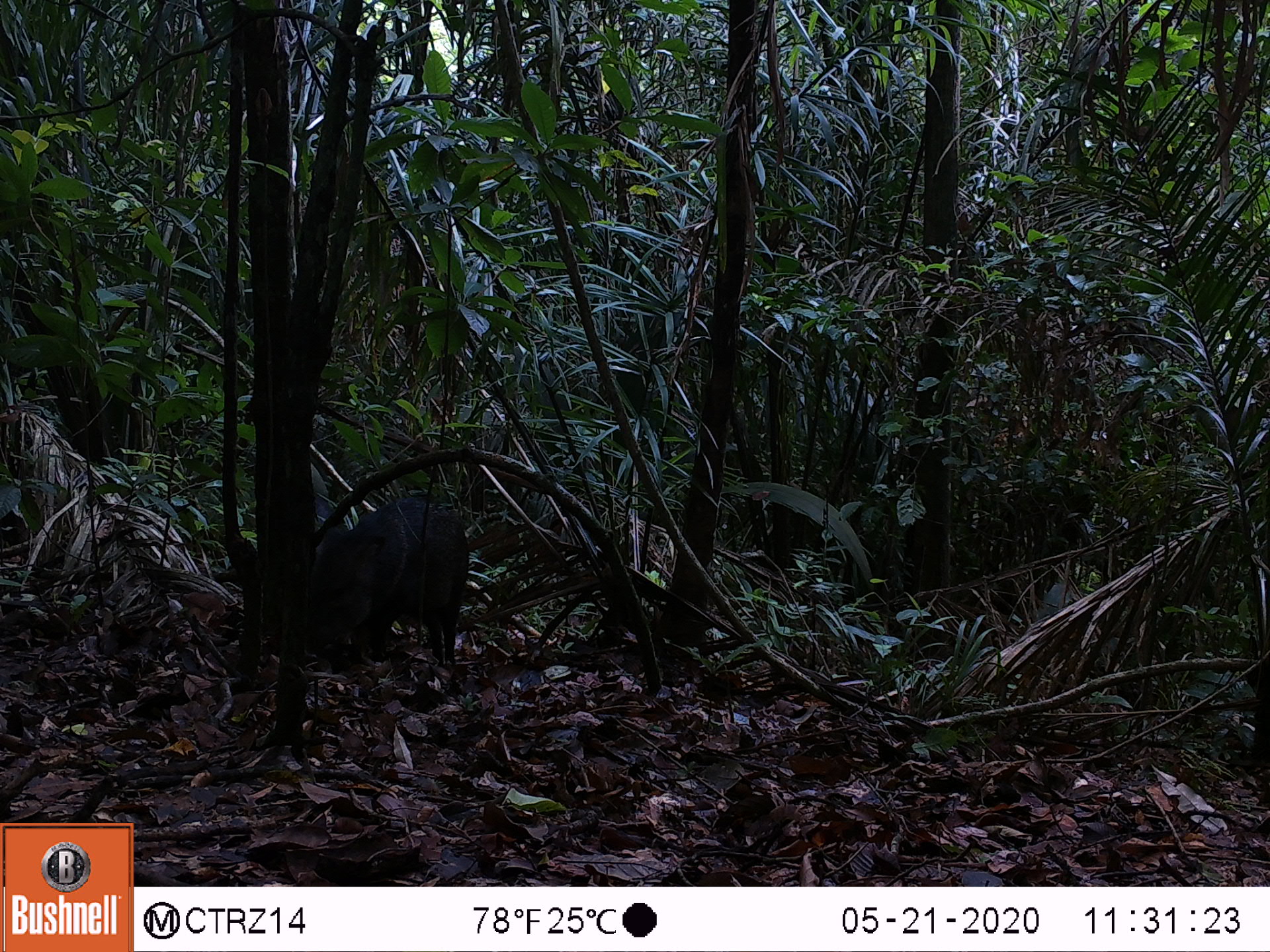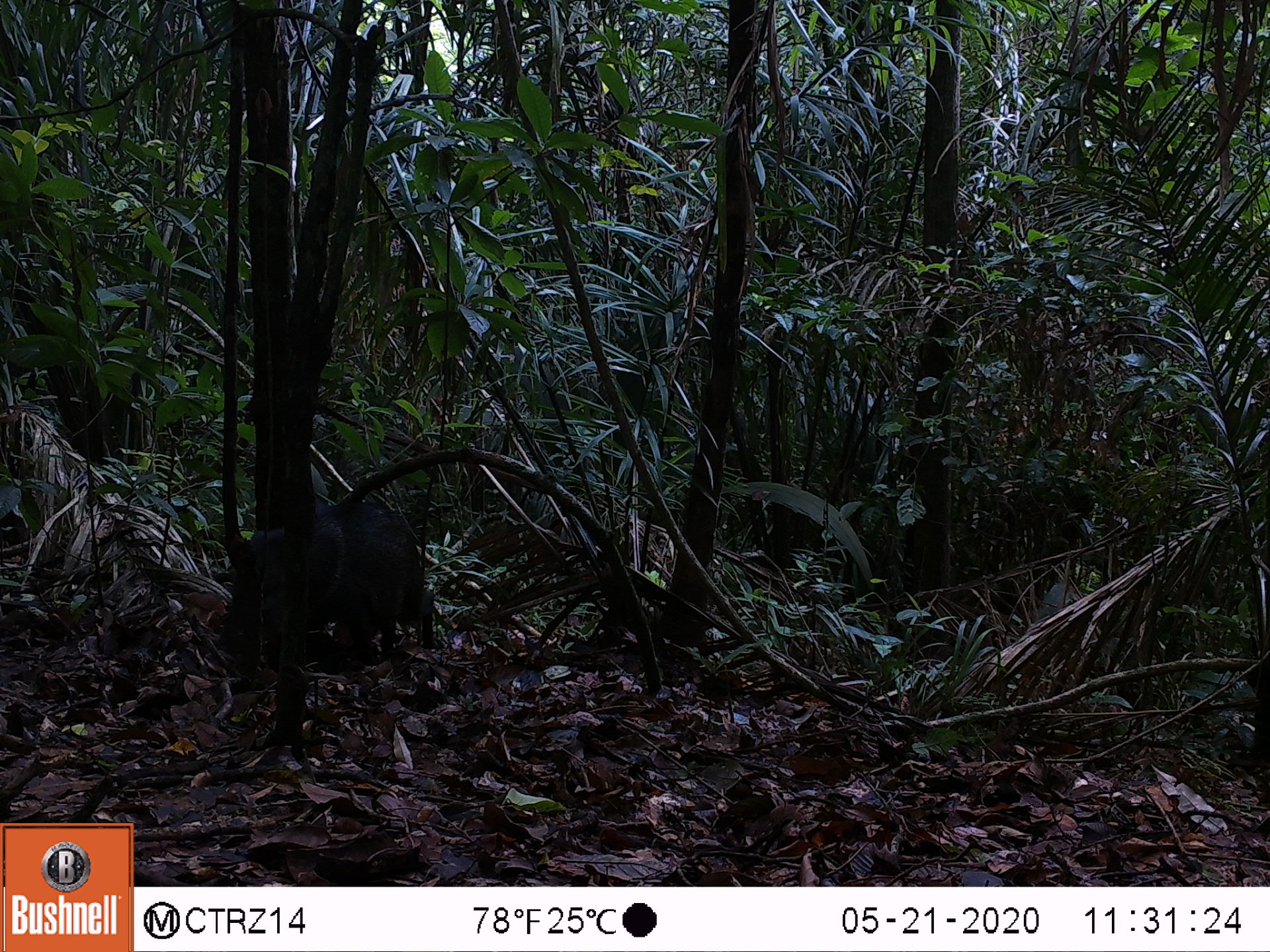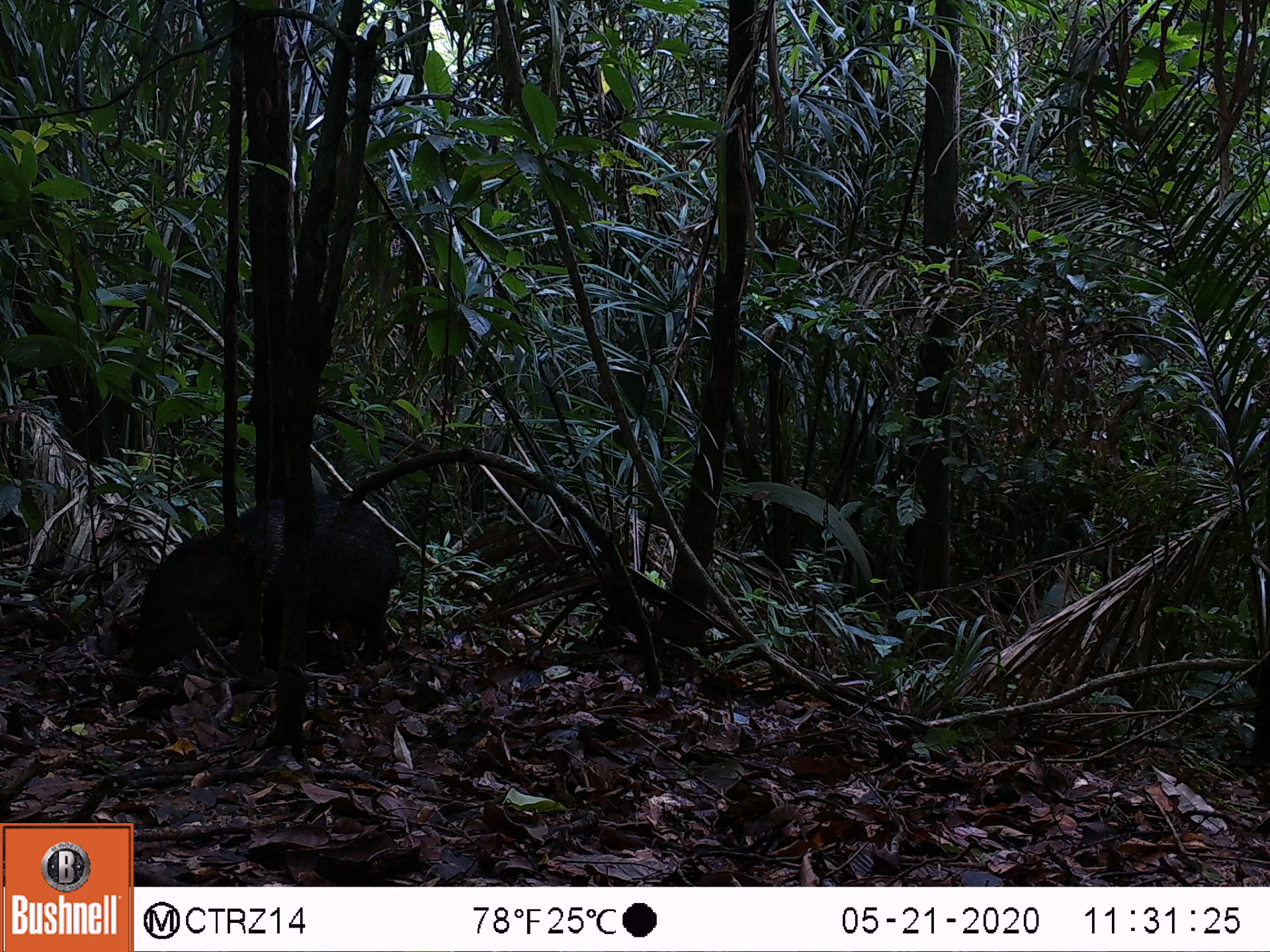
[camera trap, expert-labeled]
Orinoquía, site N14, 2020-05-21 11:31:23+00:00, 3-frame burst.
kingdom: Animalia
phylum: Chordata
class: Mammalia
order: Artiodactyla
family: Tayassuidae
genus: Pecari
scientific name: Pecari tajacu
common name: collared peccary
Collared peccary (Pecari tajacu).